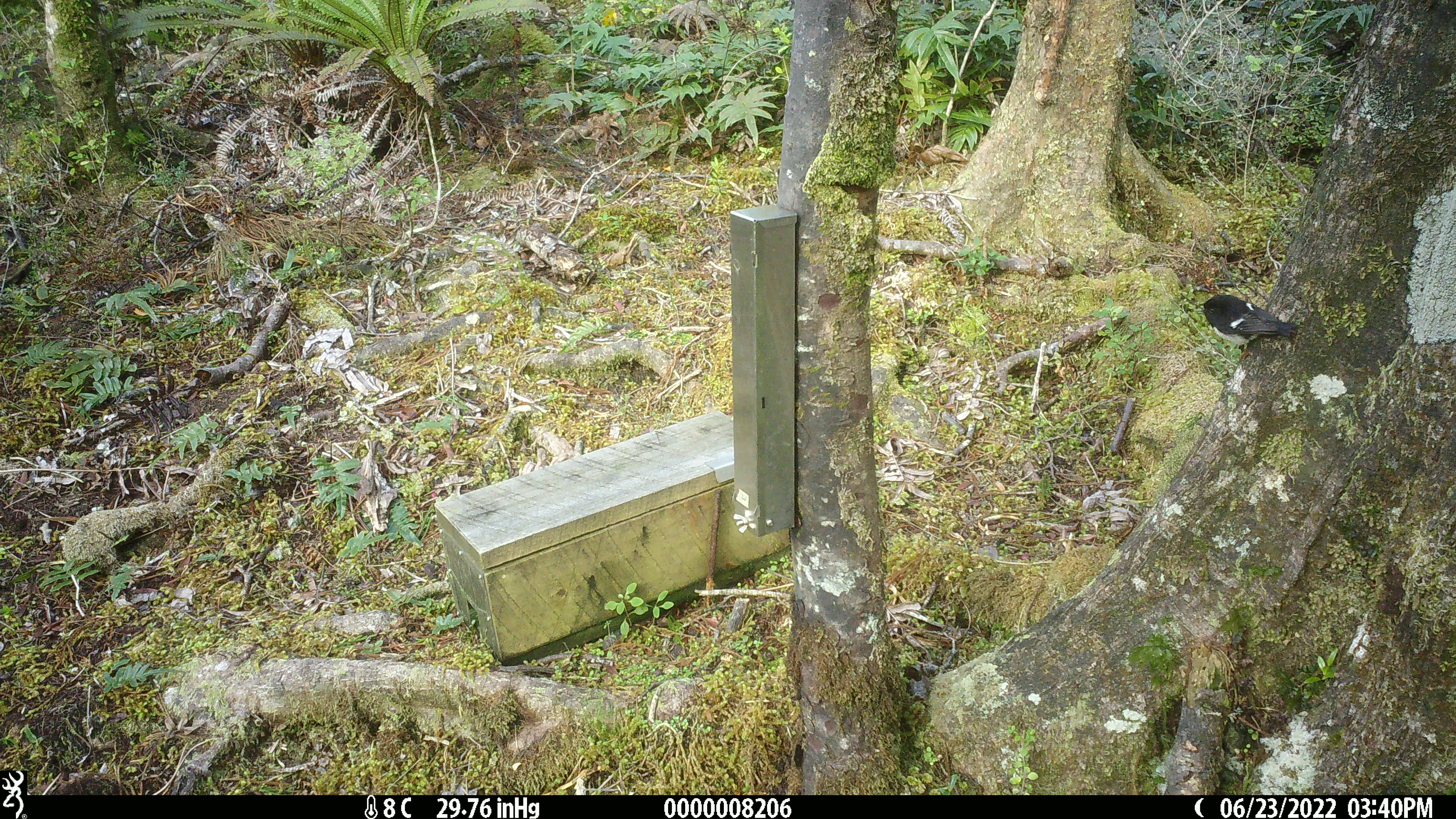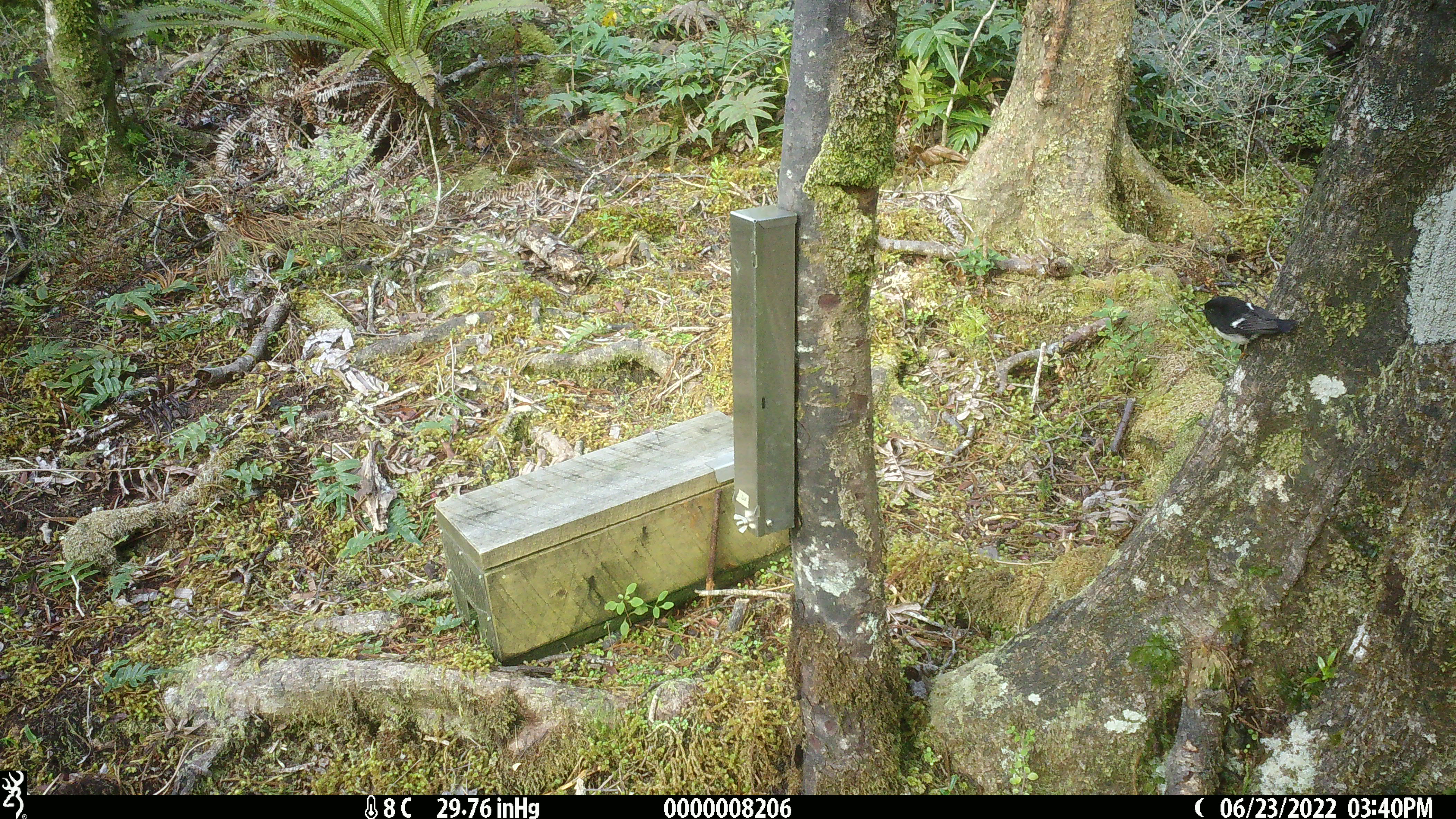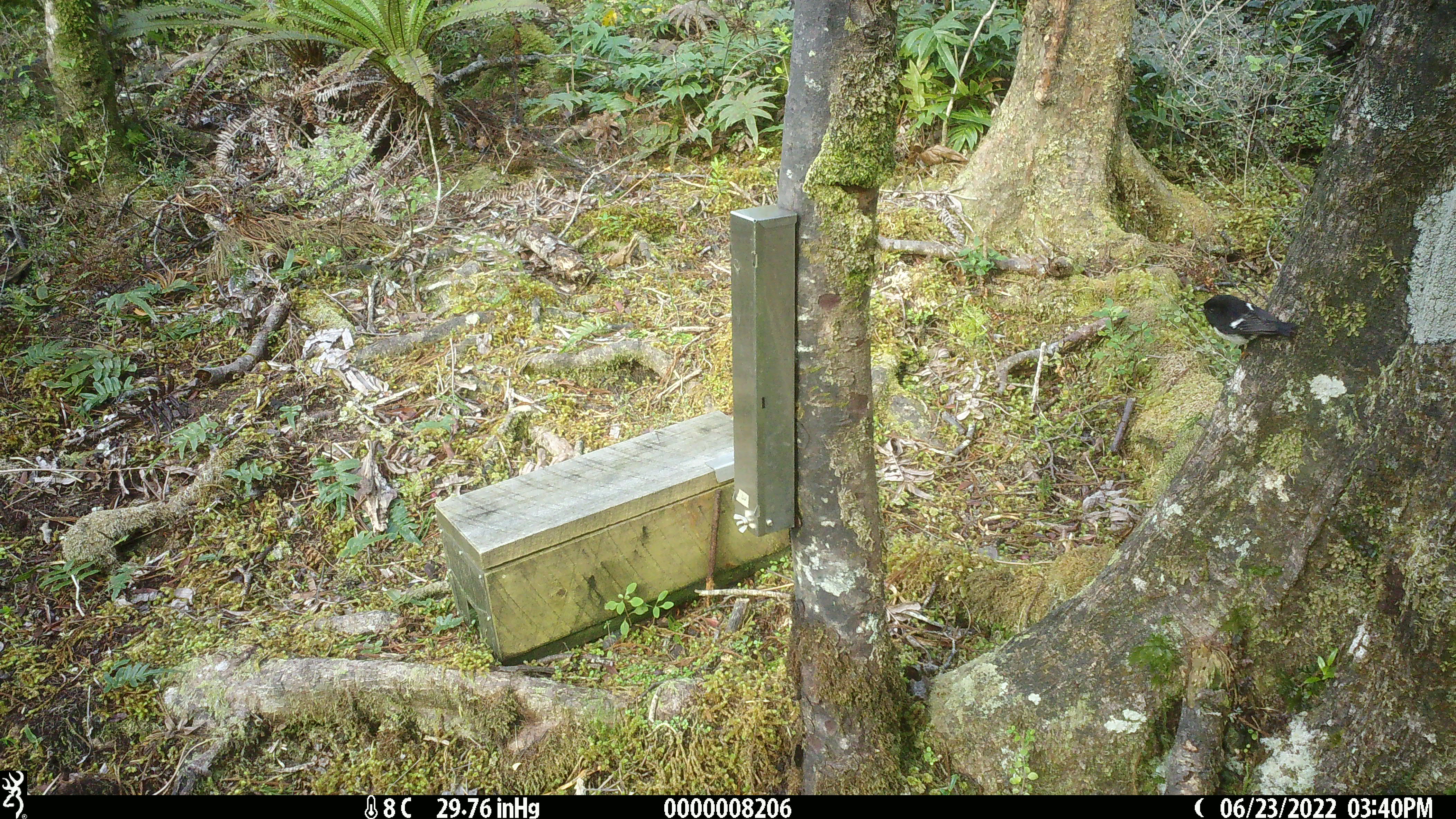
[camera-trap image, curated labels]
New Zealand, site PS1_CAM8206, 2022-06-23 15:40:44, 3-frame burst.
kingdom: Animalia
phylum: Chordata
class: Aves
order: Passeriformes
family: Petroicidae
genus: Petroica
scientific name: Petroica macrocephala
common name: tomtit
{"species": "tomtit (Petroica macrocephala)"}